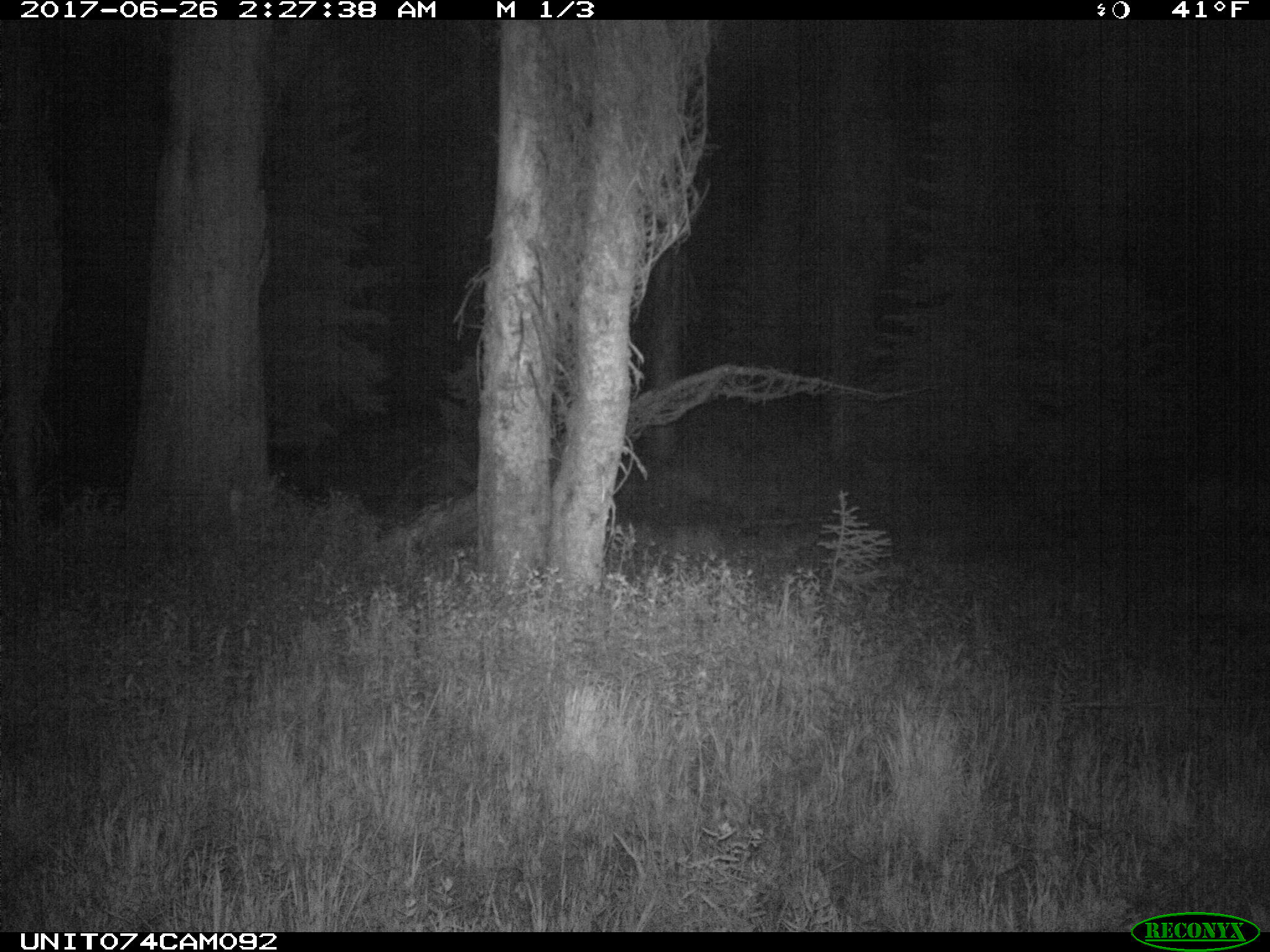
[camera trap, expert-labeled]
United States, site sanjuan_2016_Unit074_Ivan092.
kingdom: Animalia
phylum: Chordata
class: Mammalia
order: Artiodactyla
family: Cervidae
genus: Odocoileus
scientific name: Odocoileus hemionus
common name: mule deer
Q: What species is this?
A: Odocoileus hemionus (mule deer).